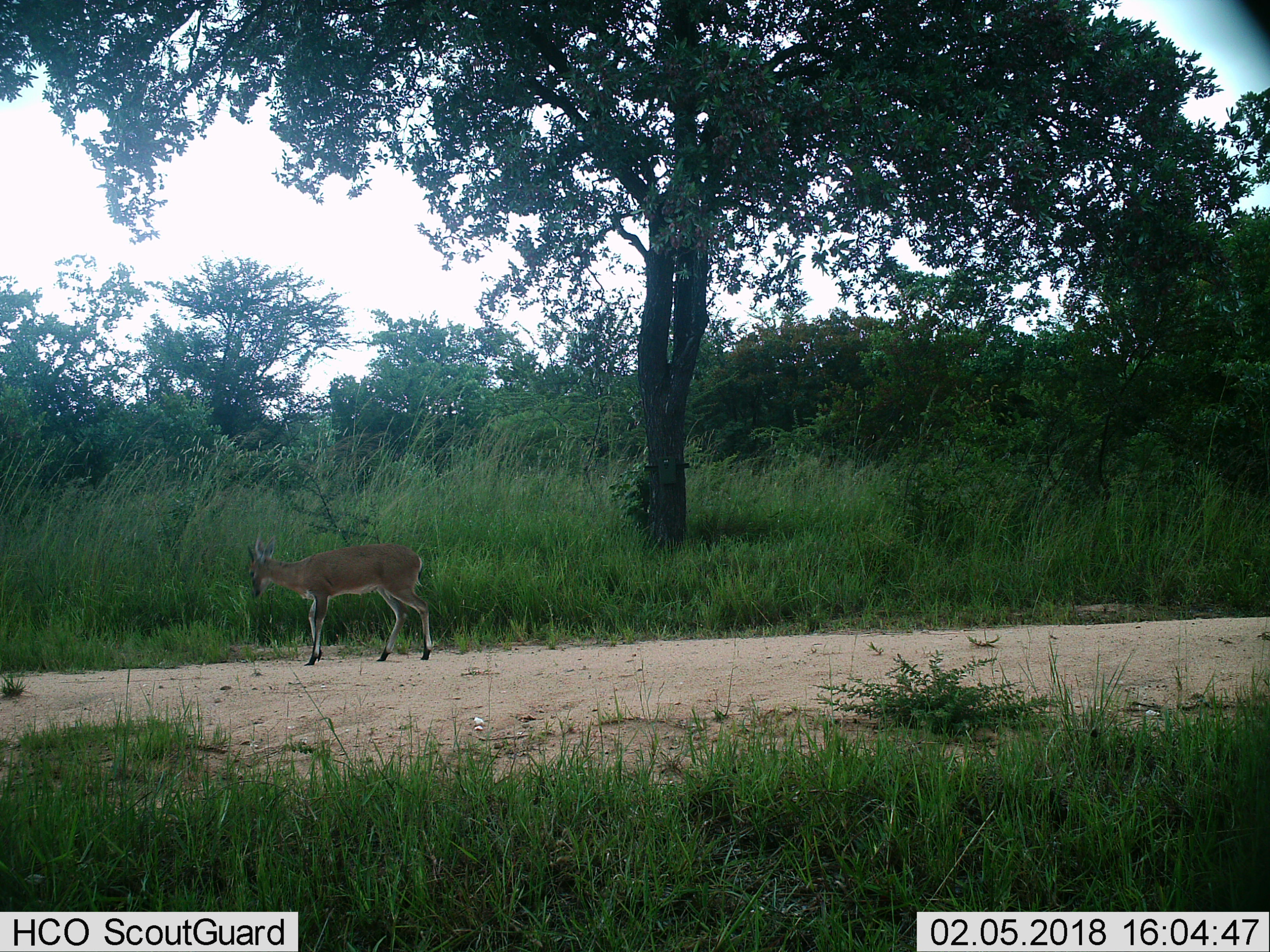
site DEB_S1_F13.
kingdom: Animalia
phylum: Chordata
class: Mammalia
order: Artiodactyla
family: Bovidae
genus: Sylvicapra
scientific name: Sylvicapra grimmia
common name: common duiker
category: duikercommongrey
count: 1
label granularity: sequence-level